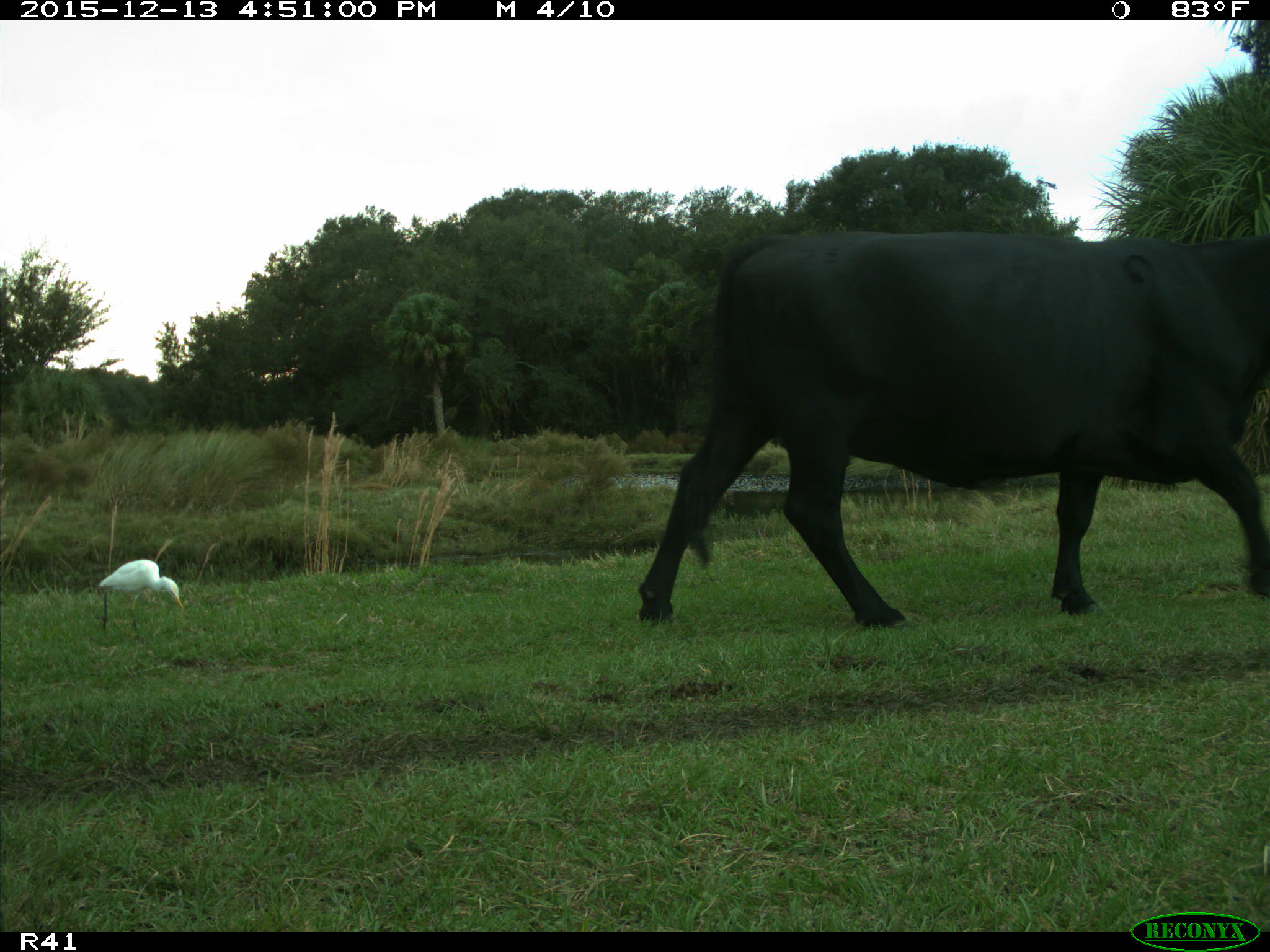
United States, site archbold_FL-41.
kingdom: Animalia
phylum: Chordata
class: Mammalia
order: Artiodactyla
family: Bovidae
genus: Bos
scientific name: Bos taurus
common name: domestic cow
Bos taurus (domestic cow).